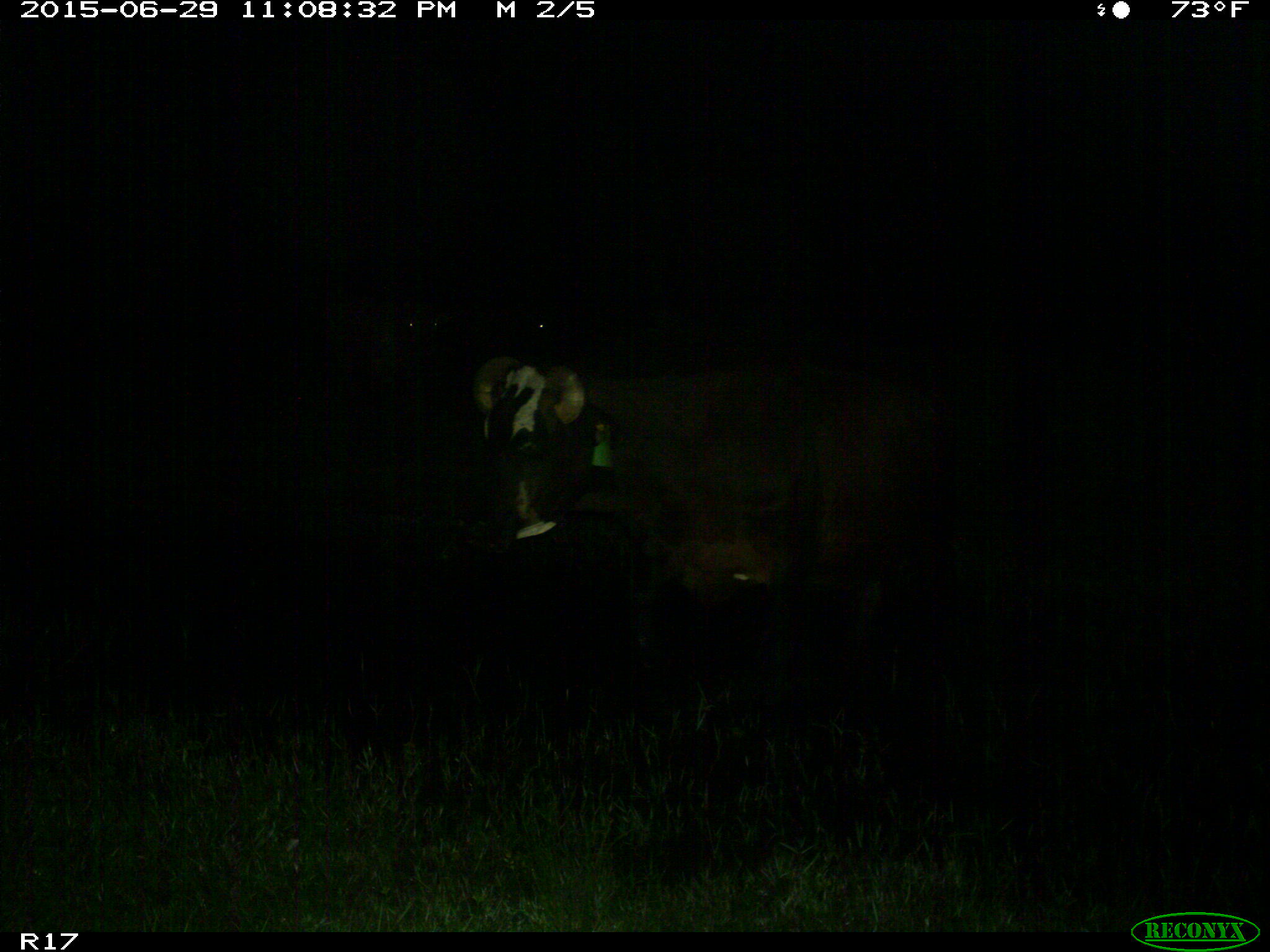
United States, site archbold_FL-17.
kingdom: Animalia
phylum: Chordata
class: Mammalia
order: Artiodactyla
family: Bovidae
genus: Bos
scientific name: Bos taurus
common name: domestic cow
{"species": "Bos taurus (domestic cow)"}